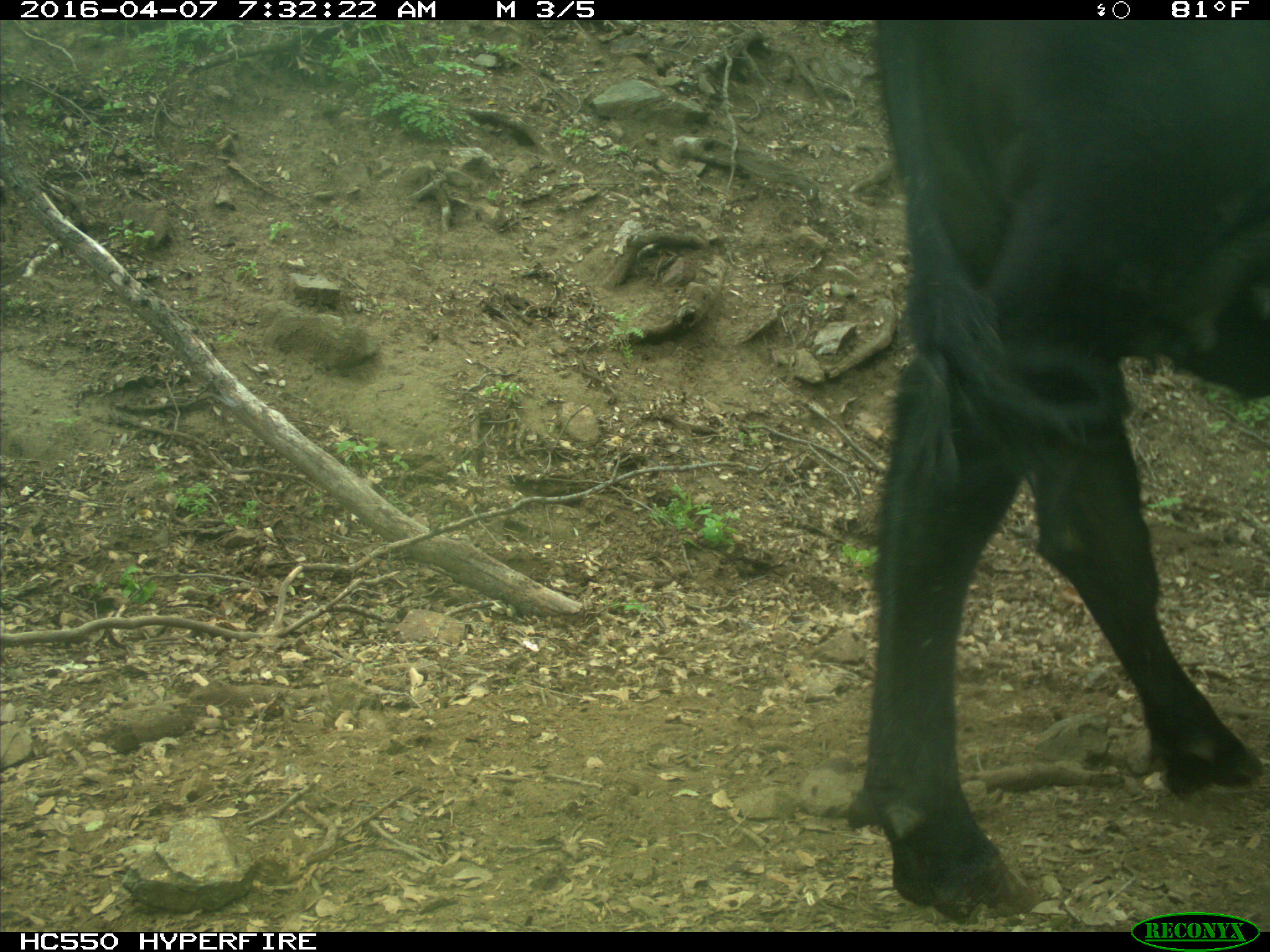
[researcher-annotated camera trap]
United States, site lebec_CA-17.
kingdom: Animalia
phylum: Chordata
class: Mammalia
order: Artiodactyla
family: Bovidae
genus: Bos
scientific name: Bos taurus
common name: domestic cow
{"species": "Bos taurus (domestic cow)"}